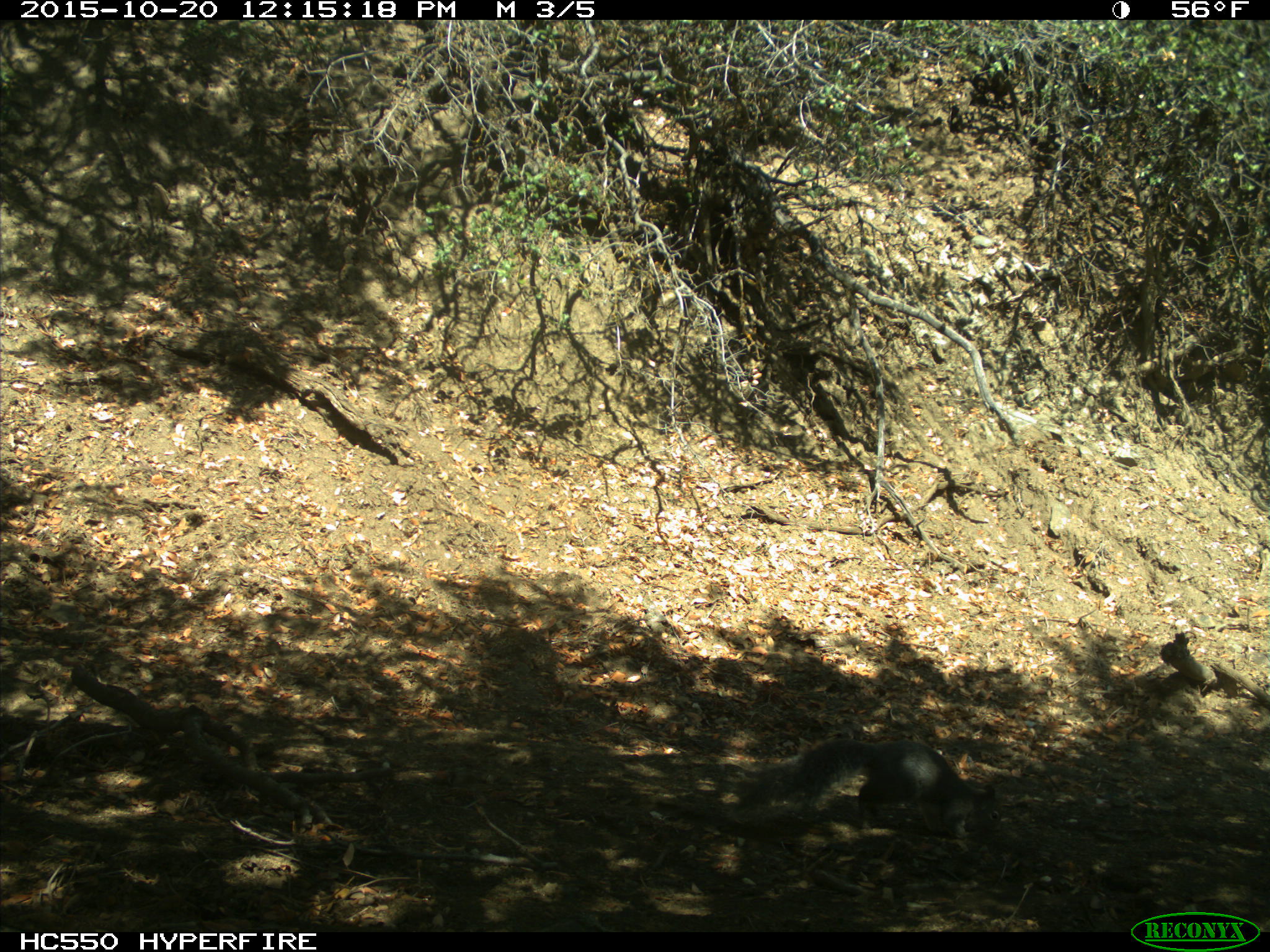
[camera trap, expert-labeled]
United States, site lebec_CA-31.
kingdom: Animalia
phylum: Chordata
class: Mammalia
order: Rodentia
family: Sciuridae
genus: Sciurus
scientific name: Sciurus carolinensis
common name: eastern gray squirrel